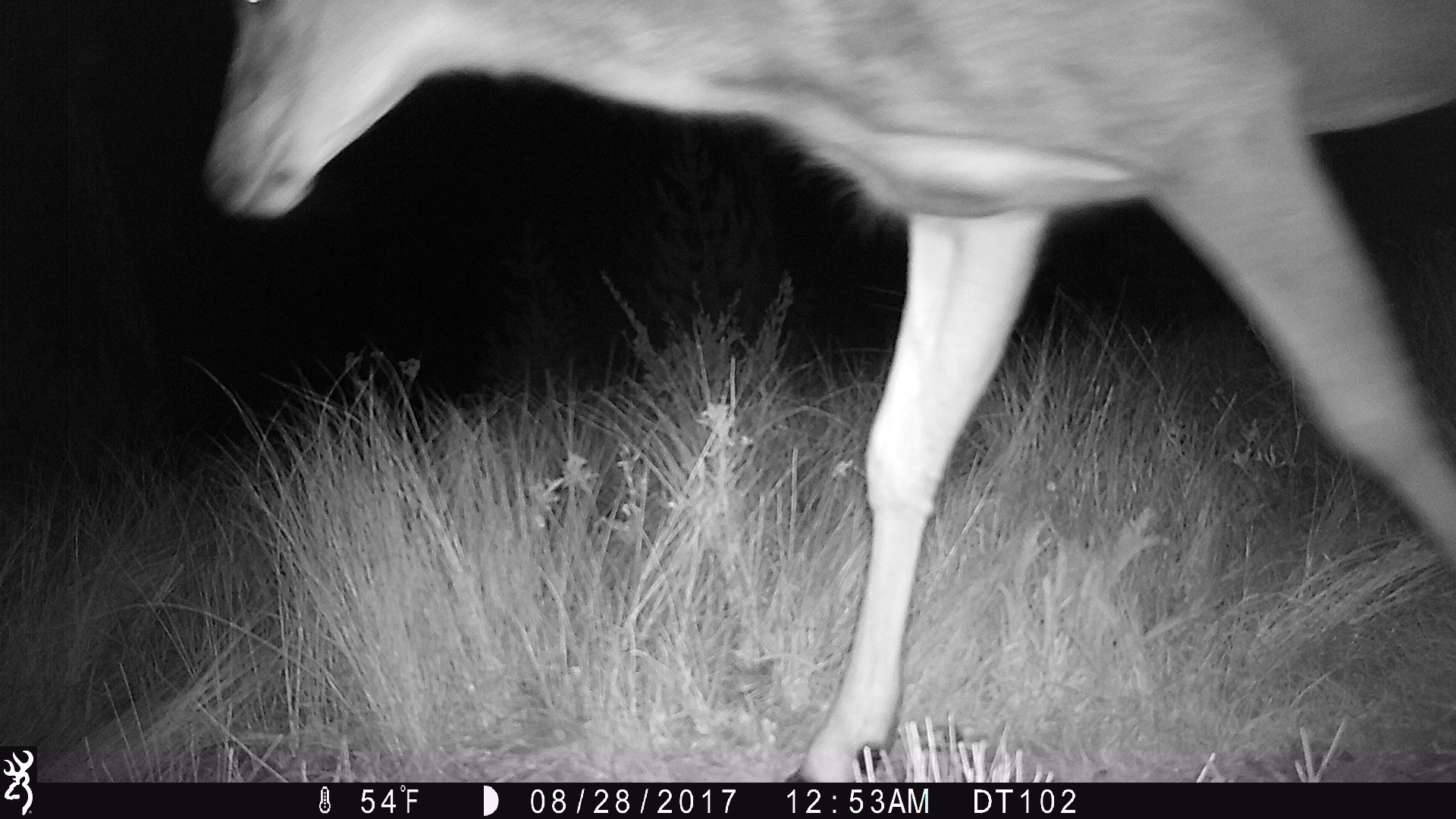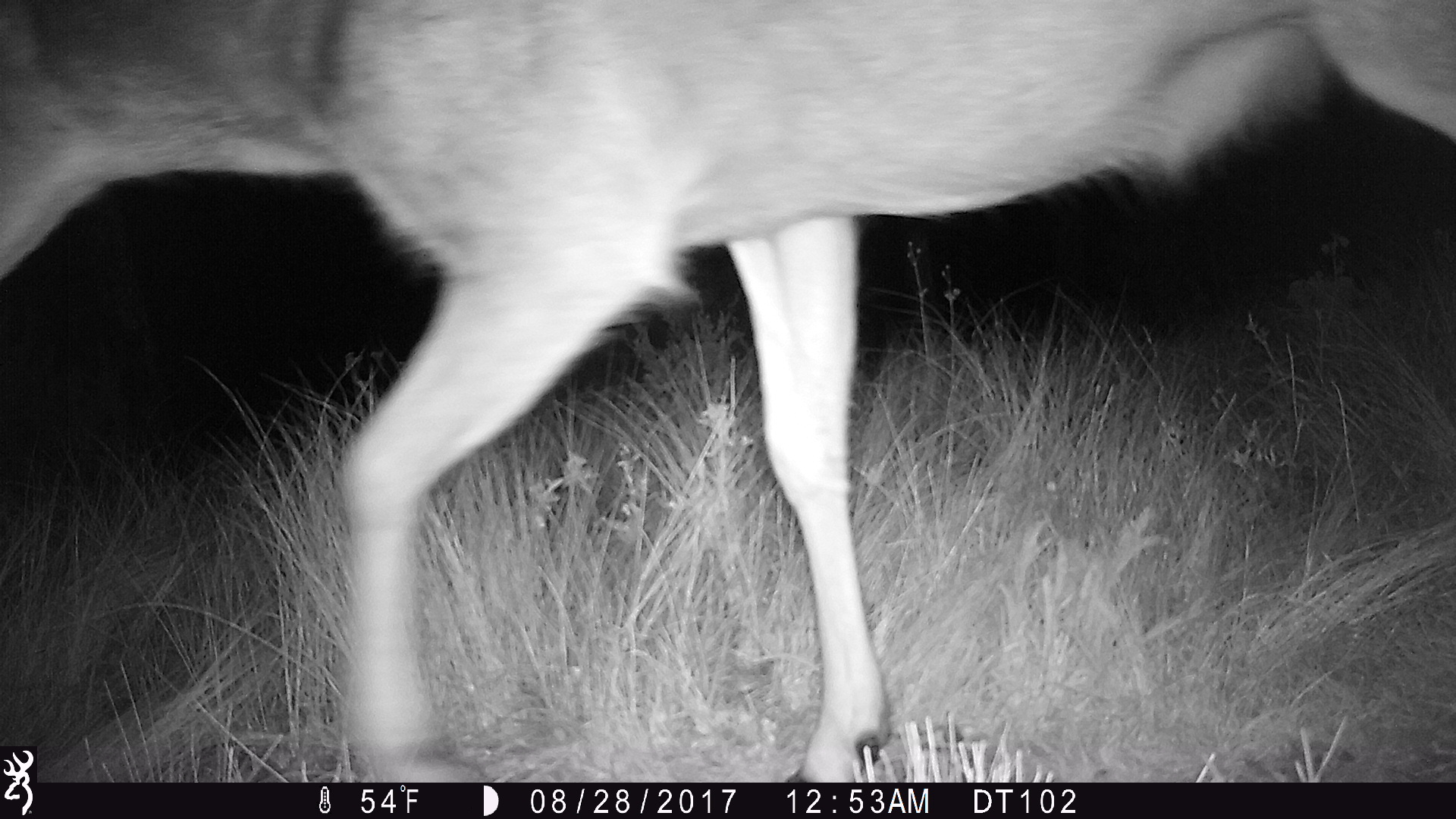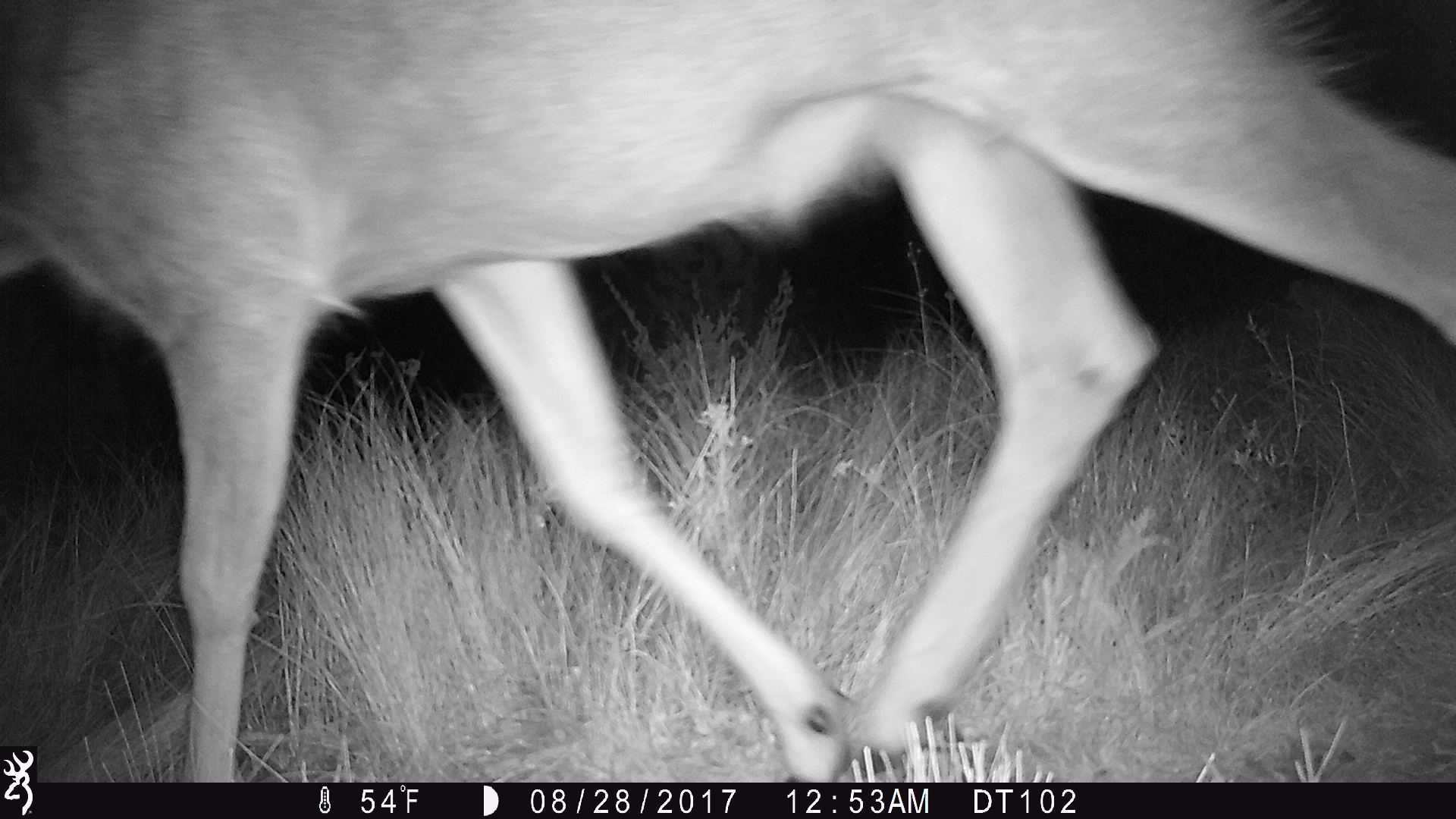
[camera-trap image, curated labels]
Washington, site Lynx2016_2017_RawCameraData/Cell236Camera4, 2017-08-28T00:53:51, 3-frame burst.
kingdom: Animalia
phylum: Chordata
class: Mammalia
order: Artiodactyla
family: Cervidae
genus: Odocoileus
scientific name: Odocoileus hemionus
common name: mule deer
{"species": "Odocoileus hemionus (mule deer)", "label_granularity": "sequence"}